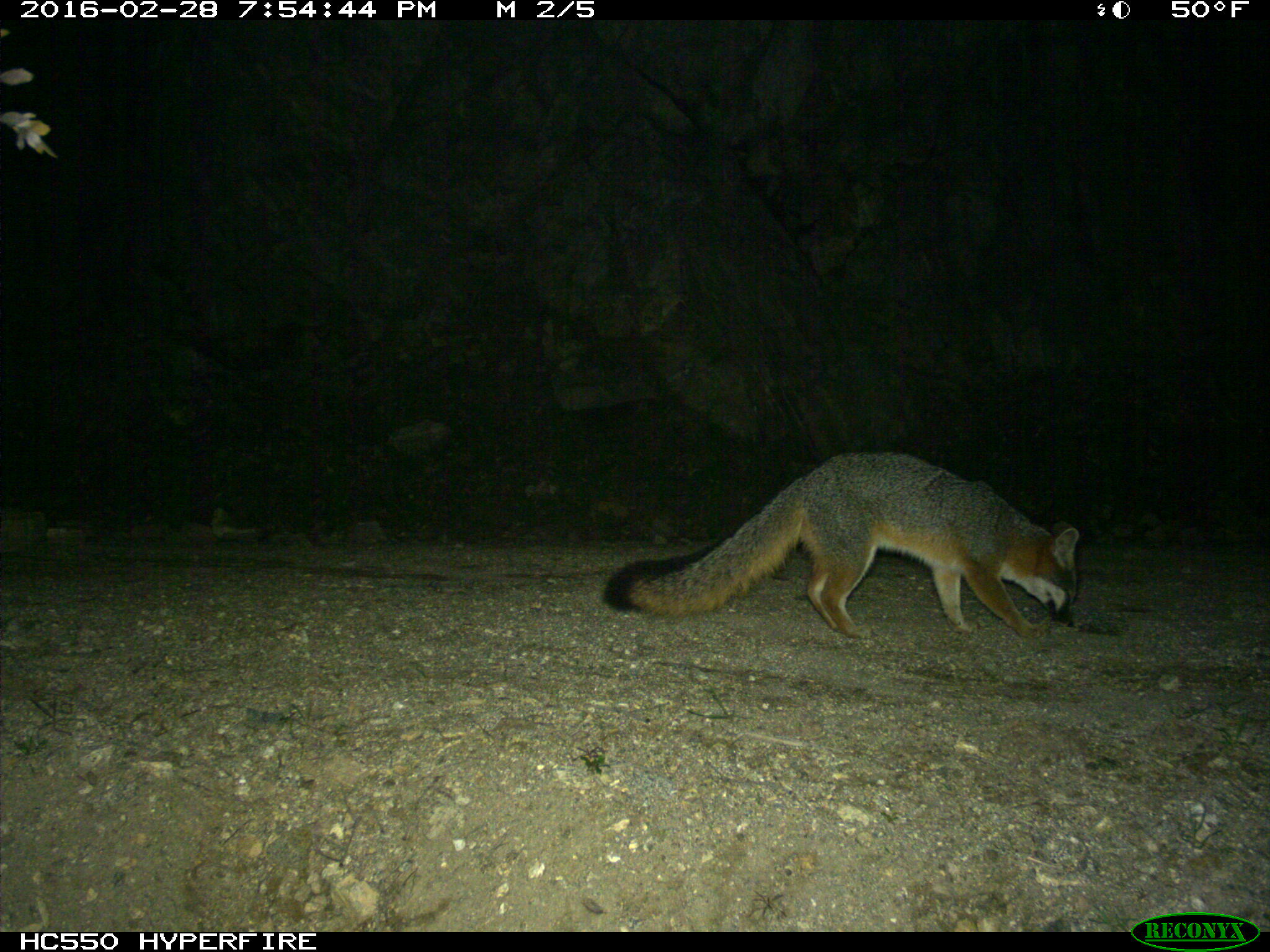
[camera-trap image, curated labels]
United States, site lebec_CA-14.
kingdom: Animalia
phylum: Chordata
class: Mammalia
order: Carnivora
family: Canidae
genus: Urocyon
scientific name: Urocyon cinereoargenteus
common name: gray fox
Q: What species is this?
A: Urocyon cinereoargenteus (gray fox).